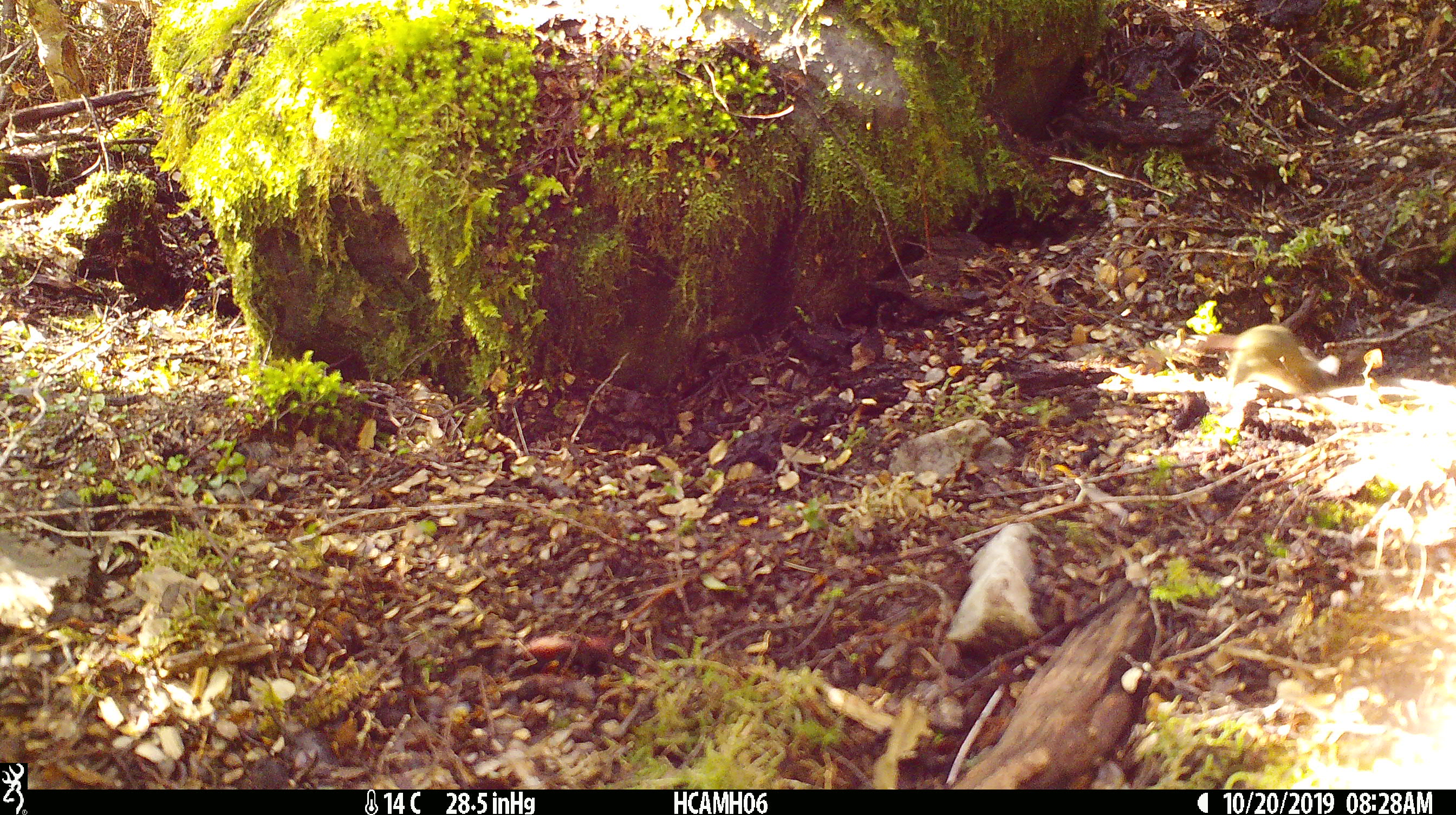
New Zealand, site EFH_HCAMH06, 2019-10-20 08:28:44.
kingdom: Animalia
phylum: Chordata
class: Mammalia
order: Rodentia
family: Muridae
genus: Mus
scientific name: Mus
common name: mouse